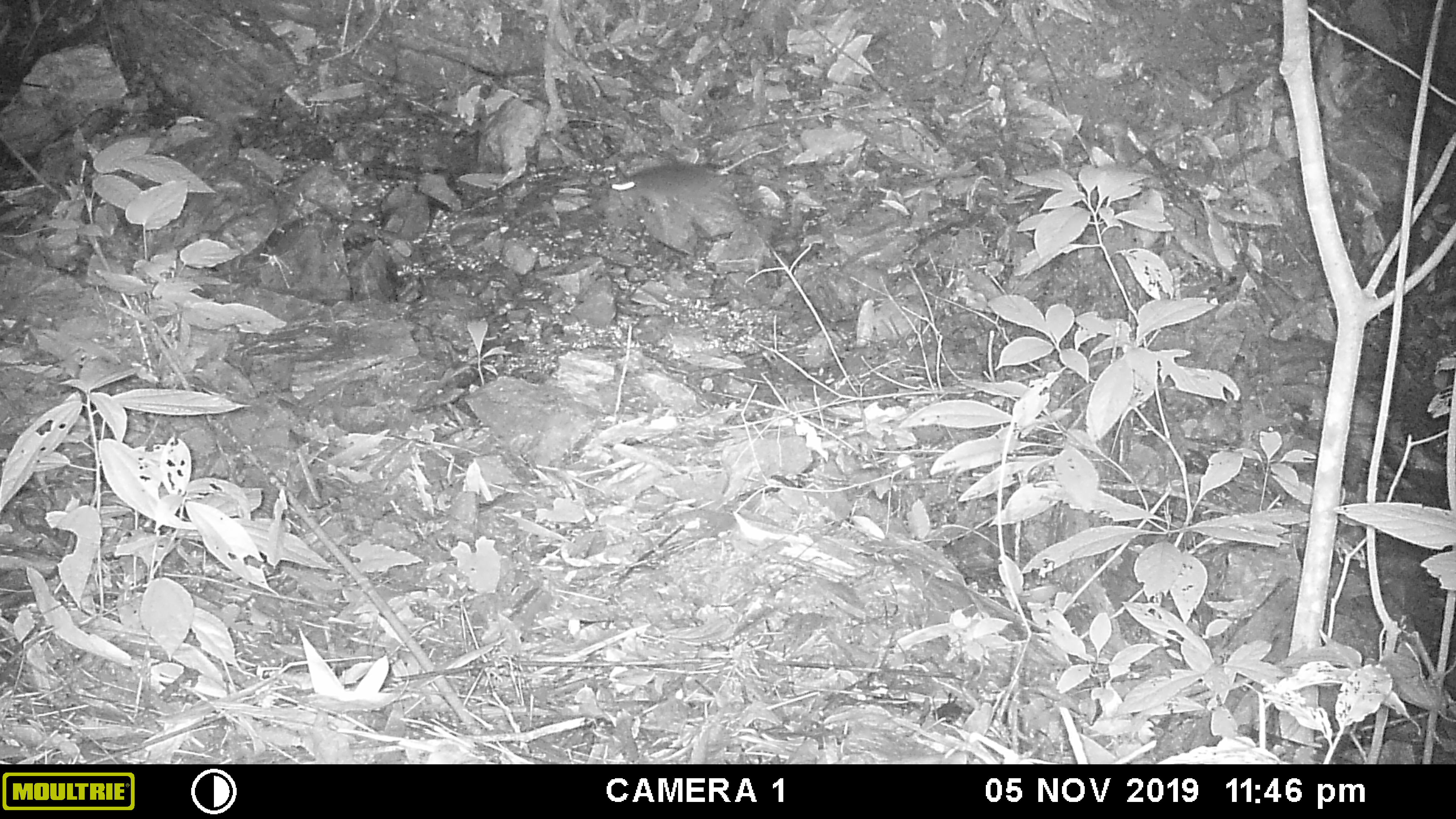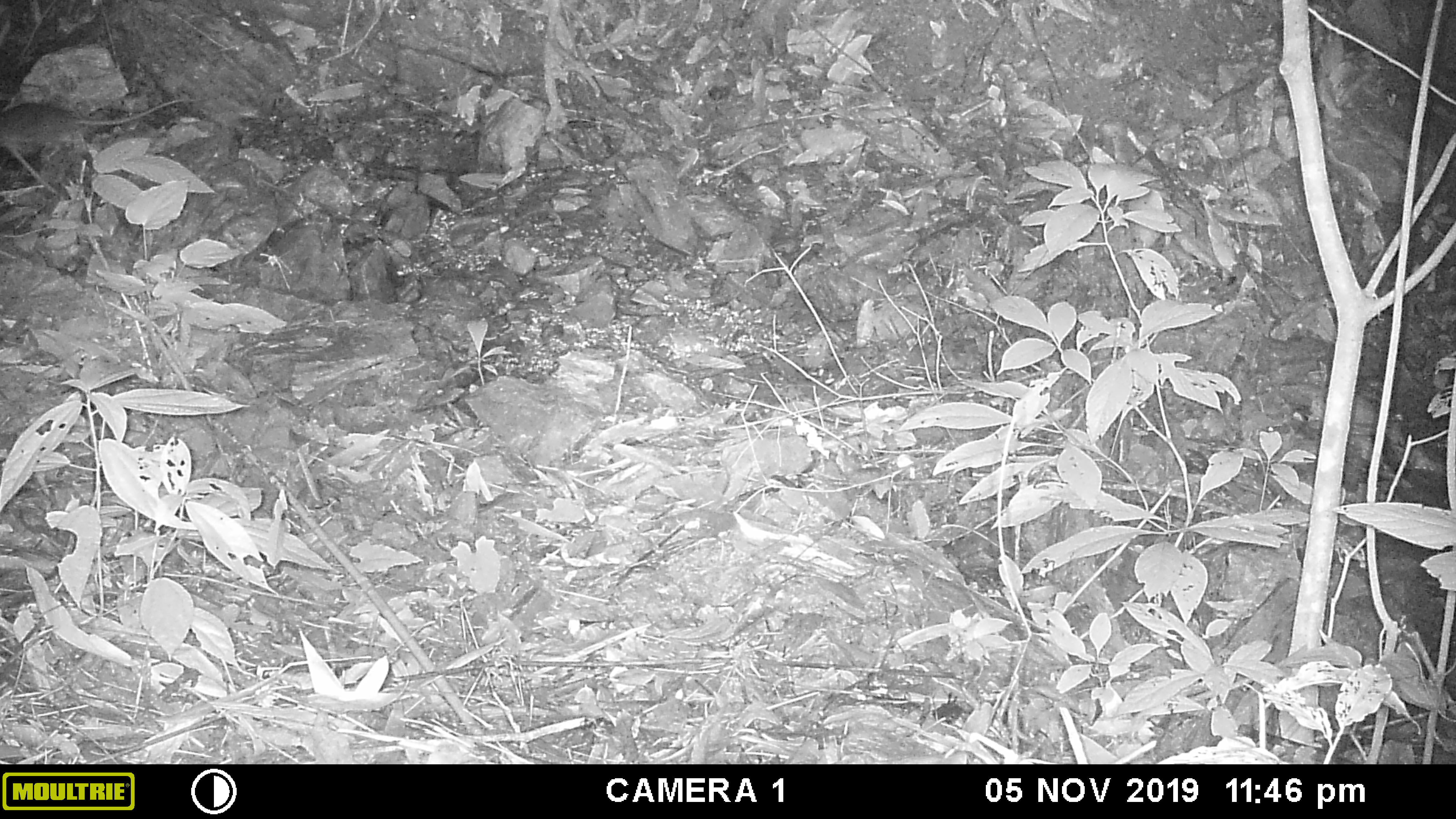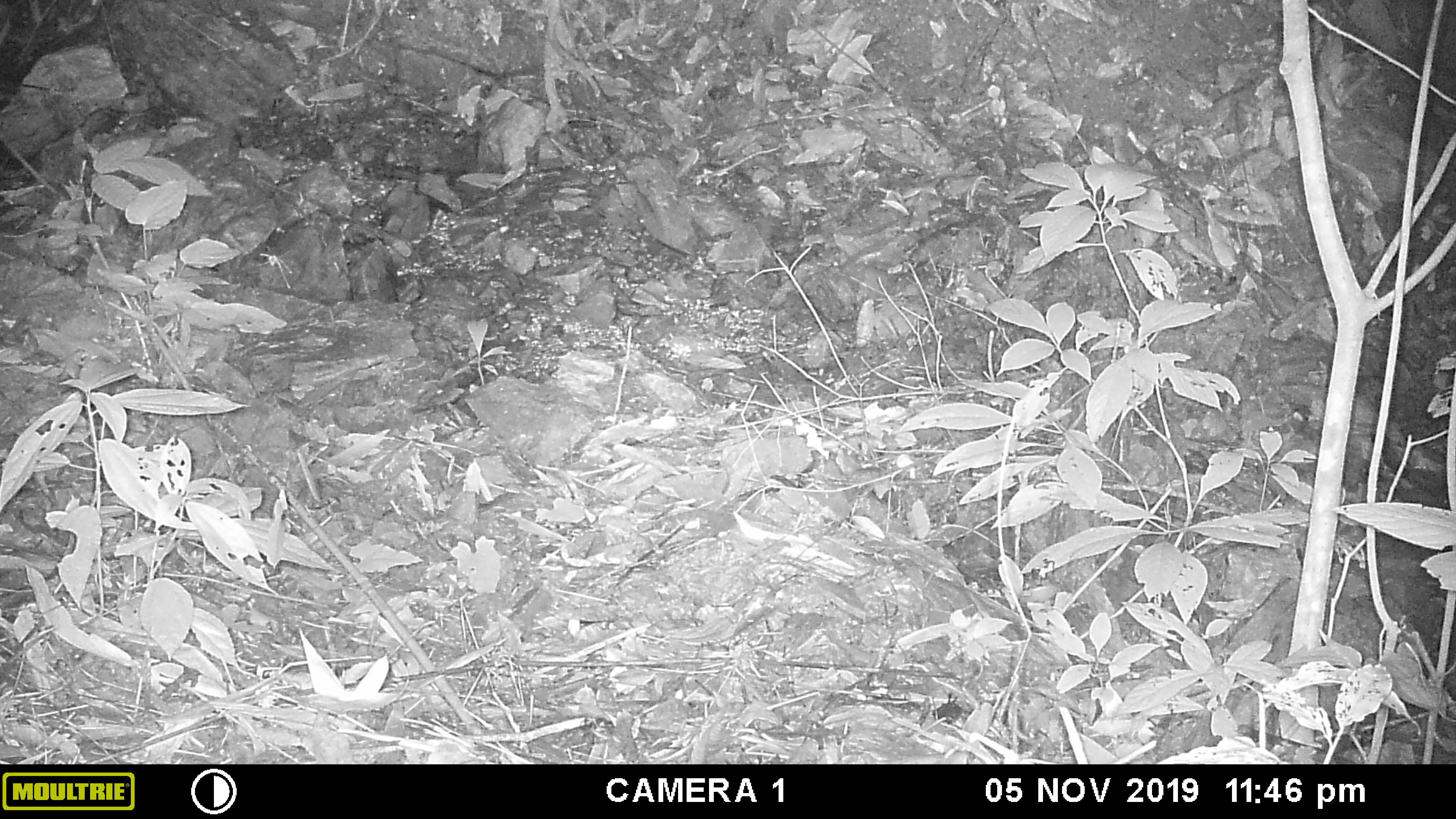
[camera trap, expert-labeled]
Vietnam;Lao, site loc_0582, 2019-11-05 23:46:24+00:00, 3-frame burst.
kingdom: Animalia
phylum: Chordata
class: Mammalia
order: Rodentia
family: Muridae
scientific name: Muridae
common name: old-world mice and rats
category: unidentified murid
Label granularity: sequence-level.